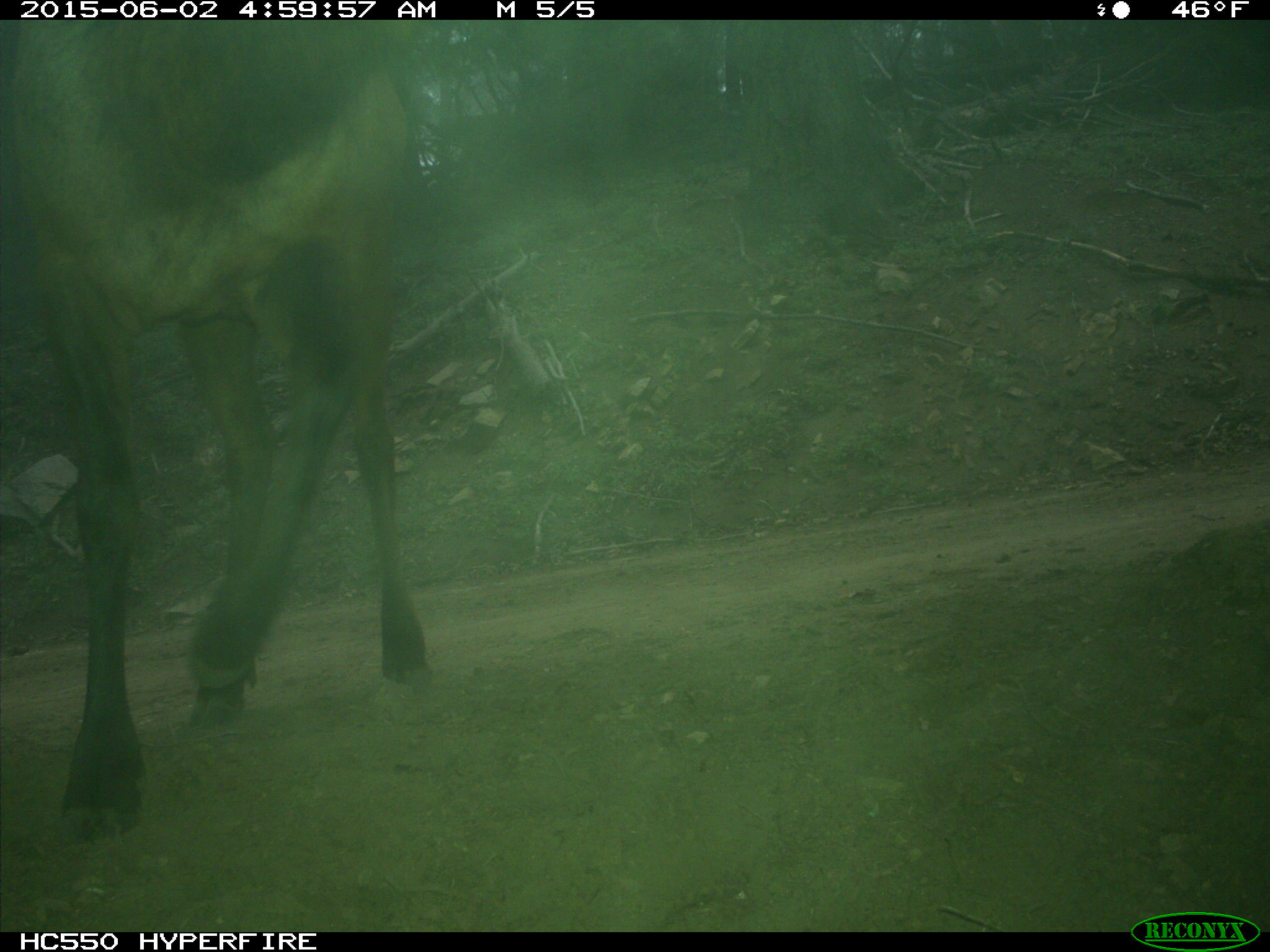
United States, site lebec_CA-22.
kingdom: Animalia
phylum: Chordata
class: Mammalia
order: Artiodactyla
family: Cervidae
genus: Cervus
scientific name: Cervus canadensis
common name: elk